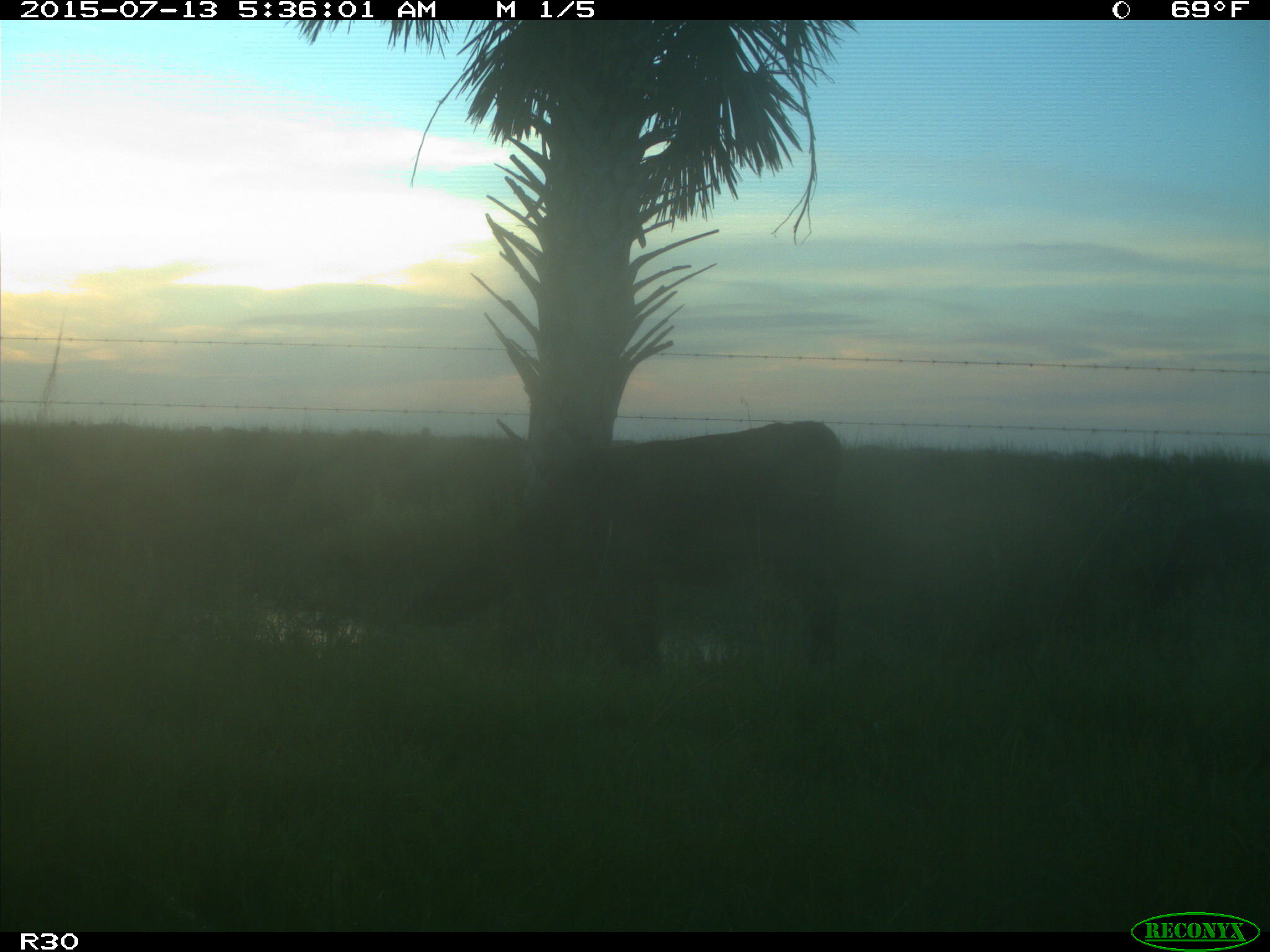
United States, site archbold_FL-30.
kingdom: Animalia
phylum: Chordata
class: Mammalia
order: Artiodactyla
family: Bovidae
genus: Bos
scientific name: Bos taurus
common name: domestic cow